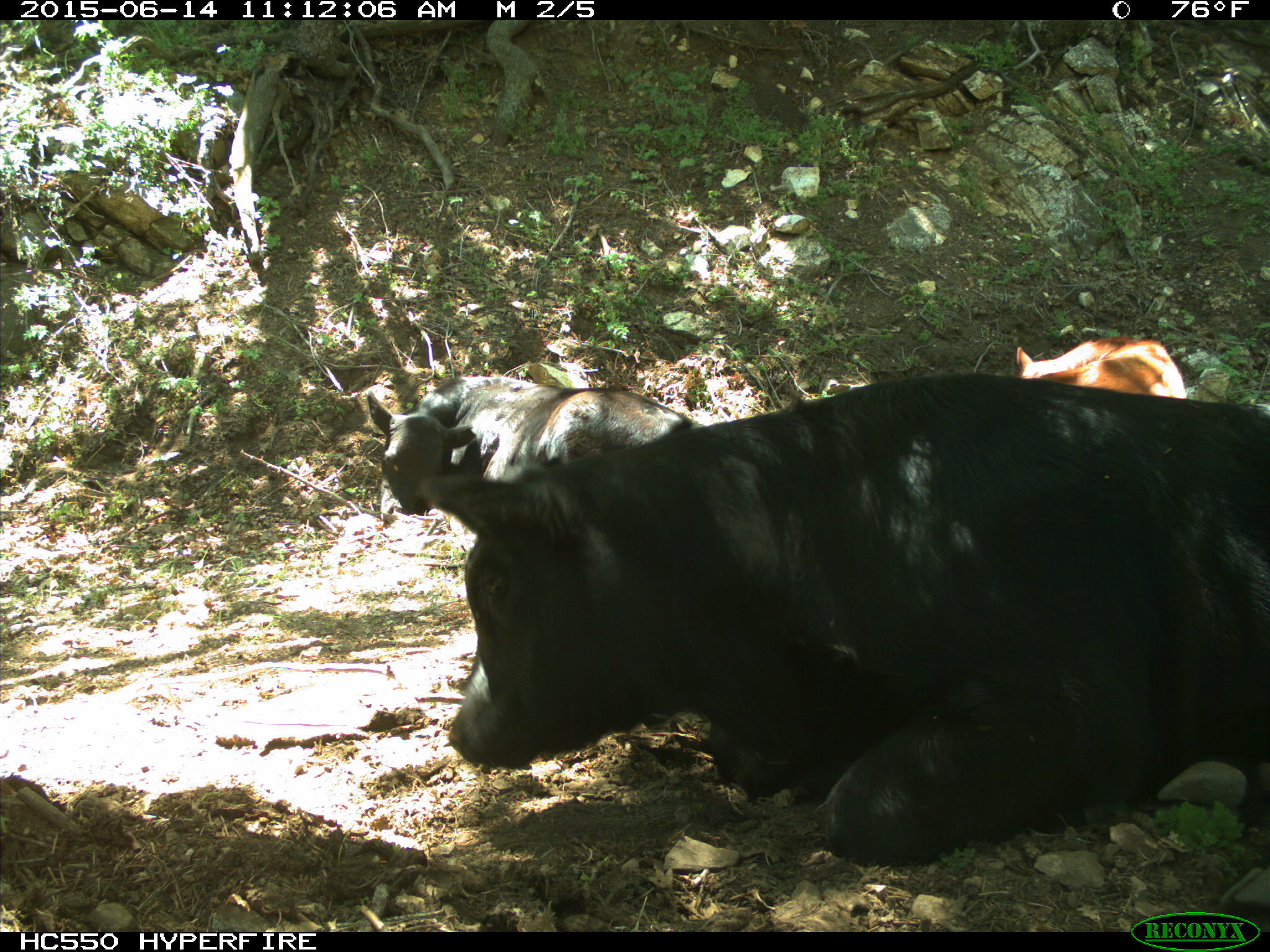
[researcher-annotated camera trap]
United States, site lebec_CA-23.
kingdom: Animalia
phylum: Chordata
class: Mammalia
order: Artiodactyla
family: Bovidae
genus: Bos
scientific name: Bos taurus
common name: domestic cow